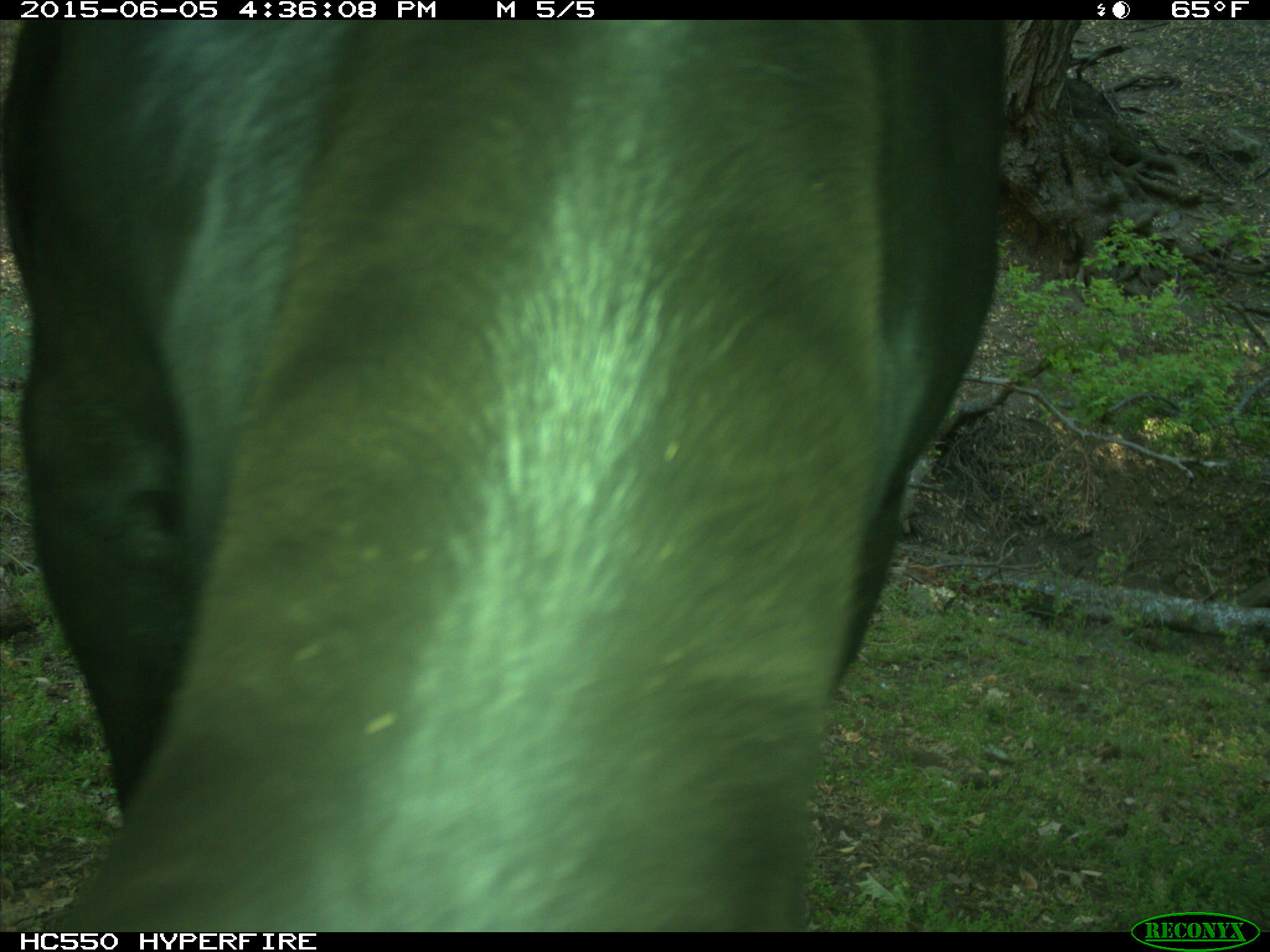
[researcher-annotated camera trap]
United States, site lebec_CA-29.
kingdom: Animalia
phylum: Chordata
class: Mammalia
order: Artiodactyla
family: Bovidae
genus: Bos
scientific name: Bos taurus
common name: domestic cow